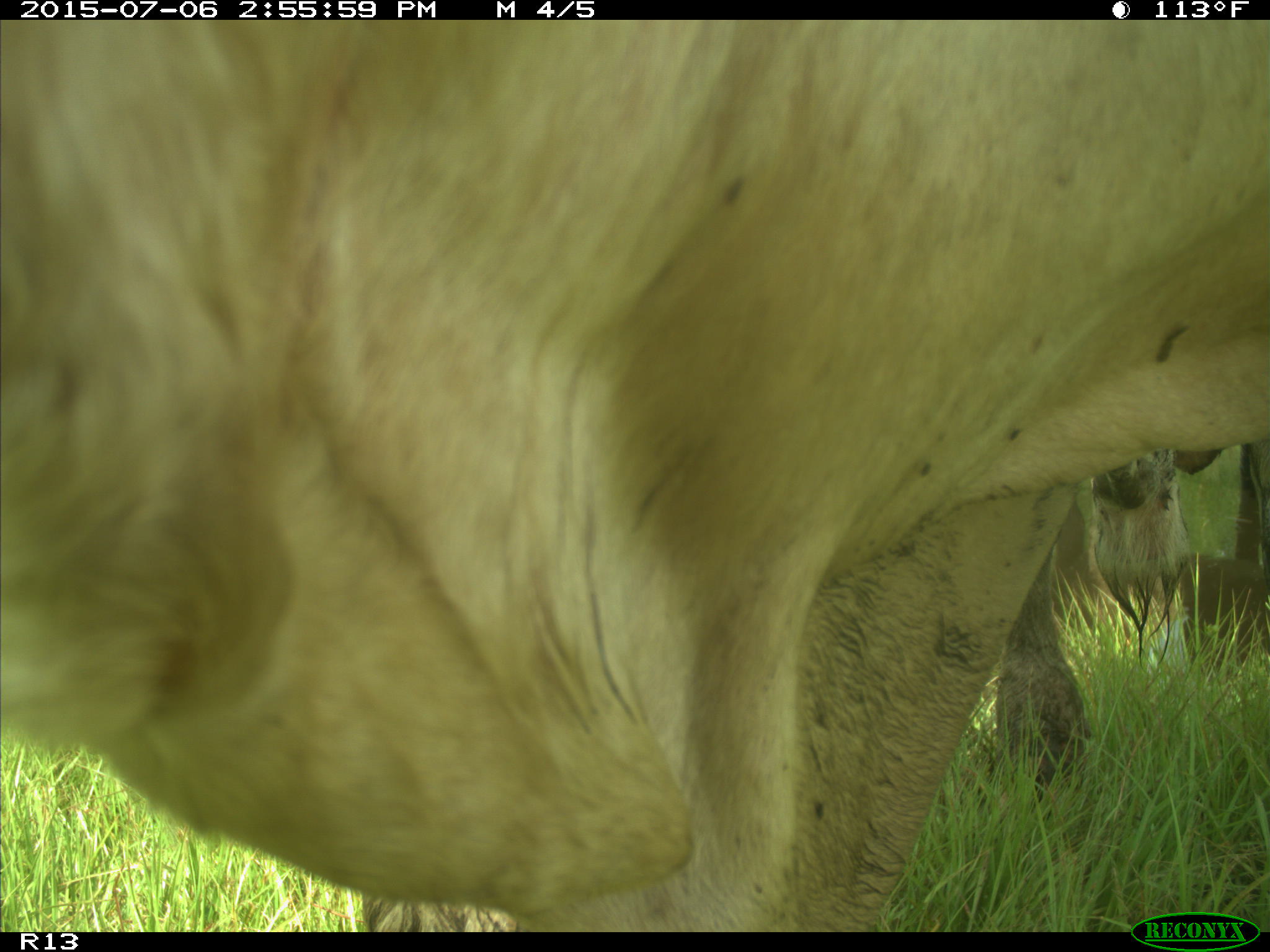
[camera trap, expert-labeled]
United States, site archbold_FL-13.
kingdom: Animalia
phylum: Chordata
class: Mammalia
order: Artiodactyla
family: Bovidae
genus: Bos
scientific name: Bos taurus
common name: domestic cow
Bos taurus (domestic cow).